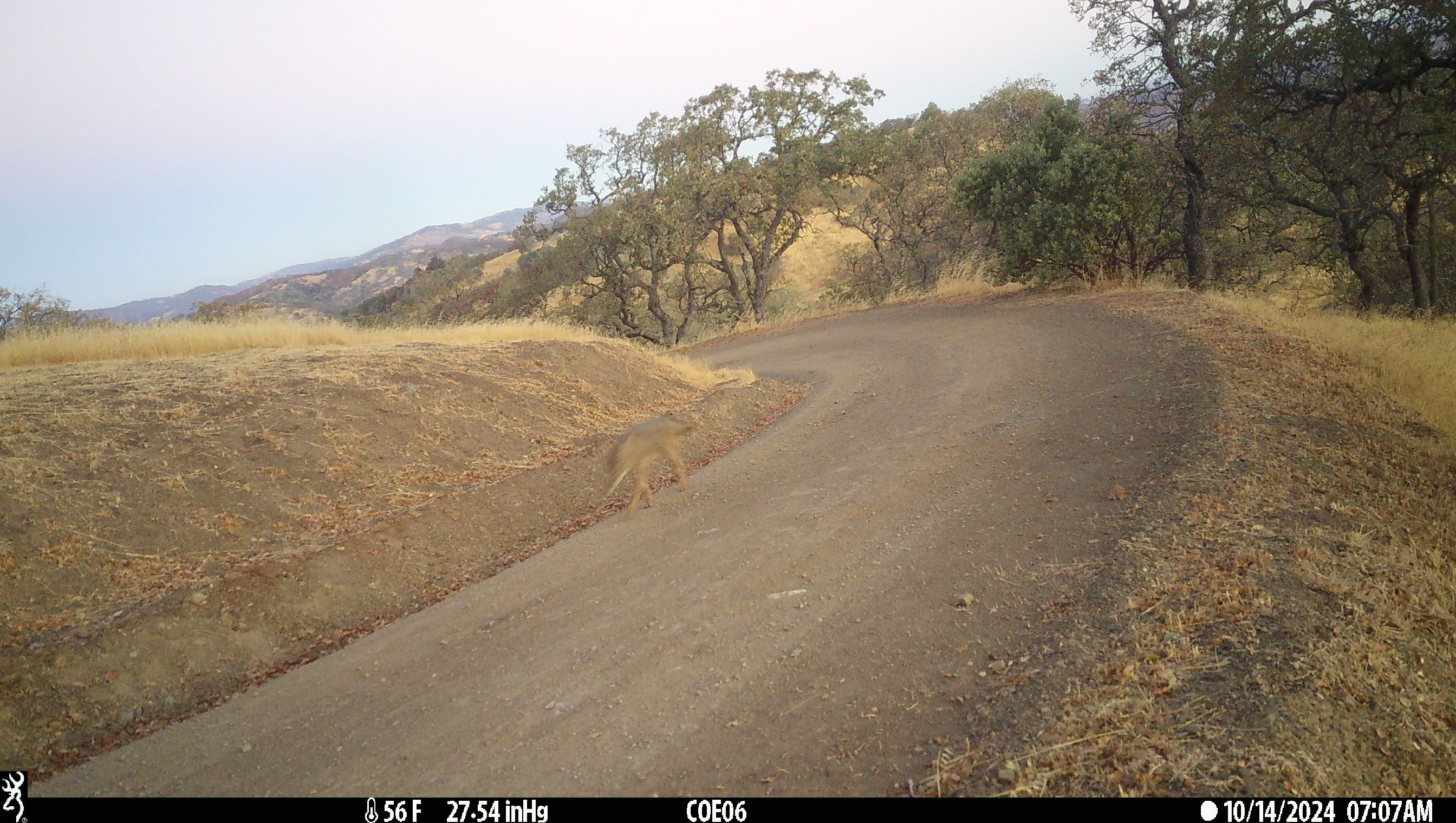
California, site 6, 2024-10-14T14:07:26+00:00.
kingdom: Animalia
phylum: Chordata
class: Mammalia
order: Carnivora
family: Canidae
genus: Canis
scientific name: Canis latrans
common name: coyote